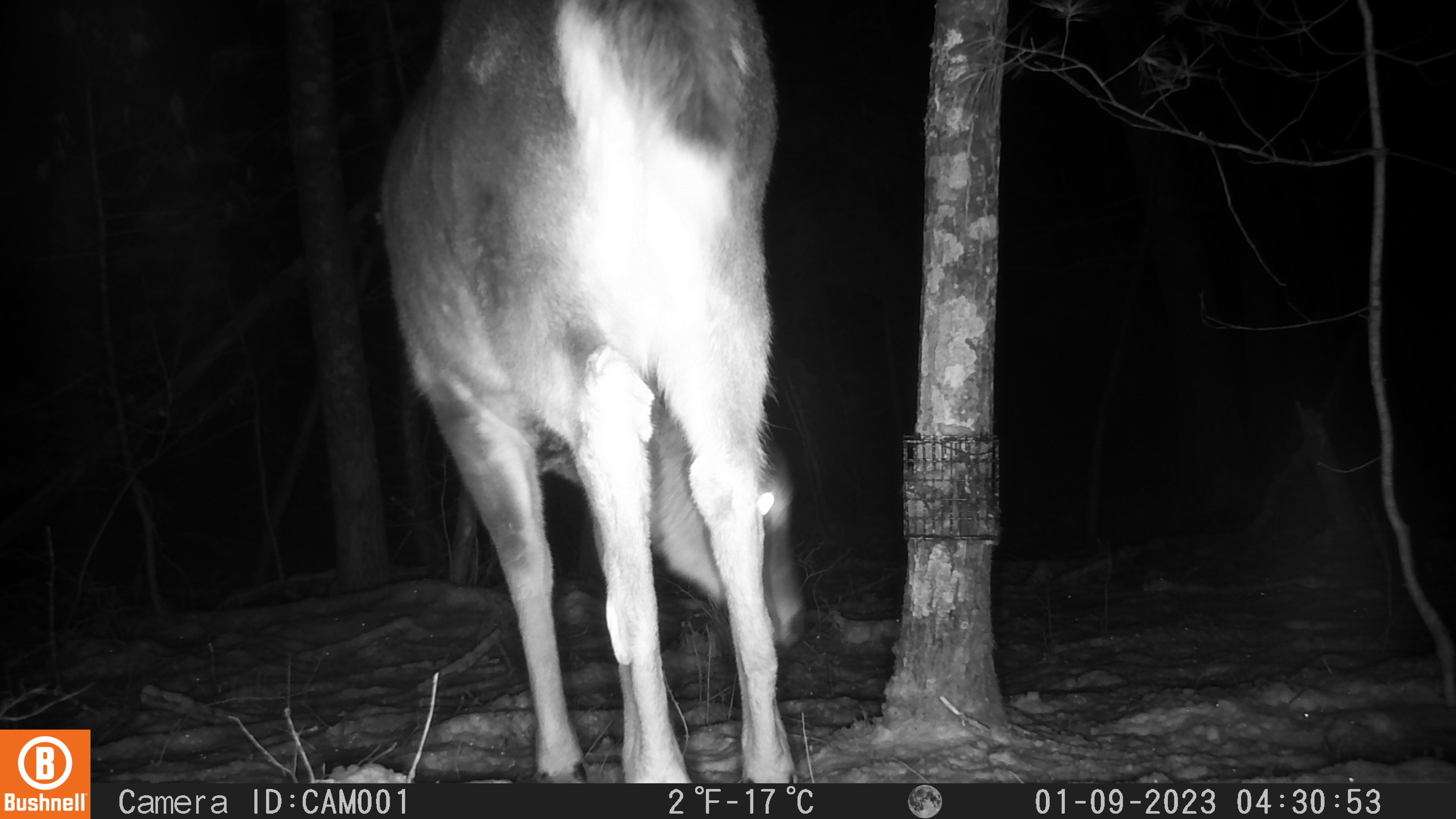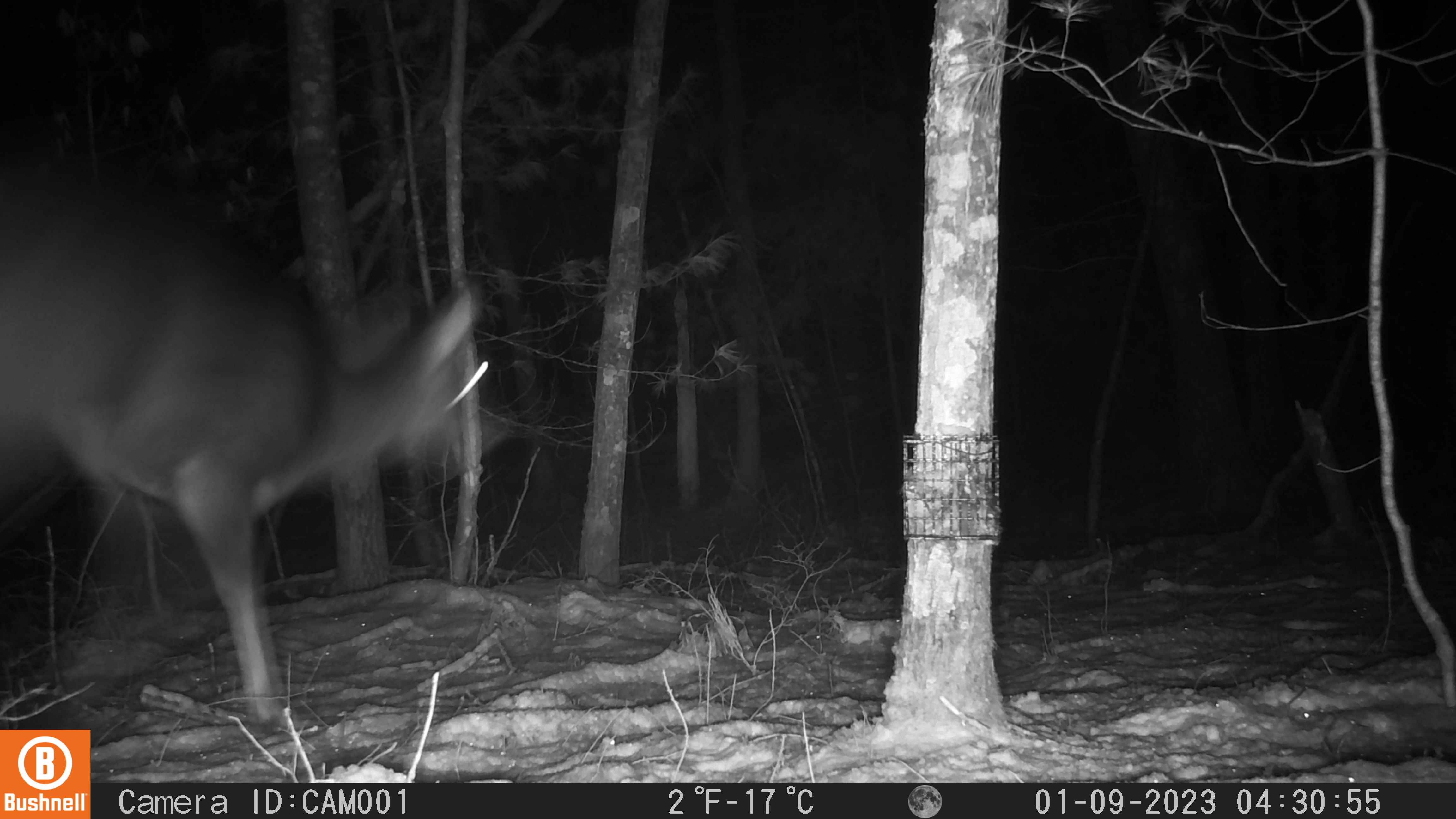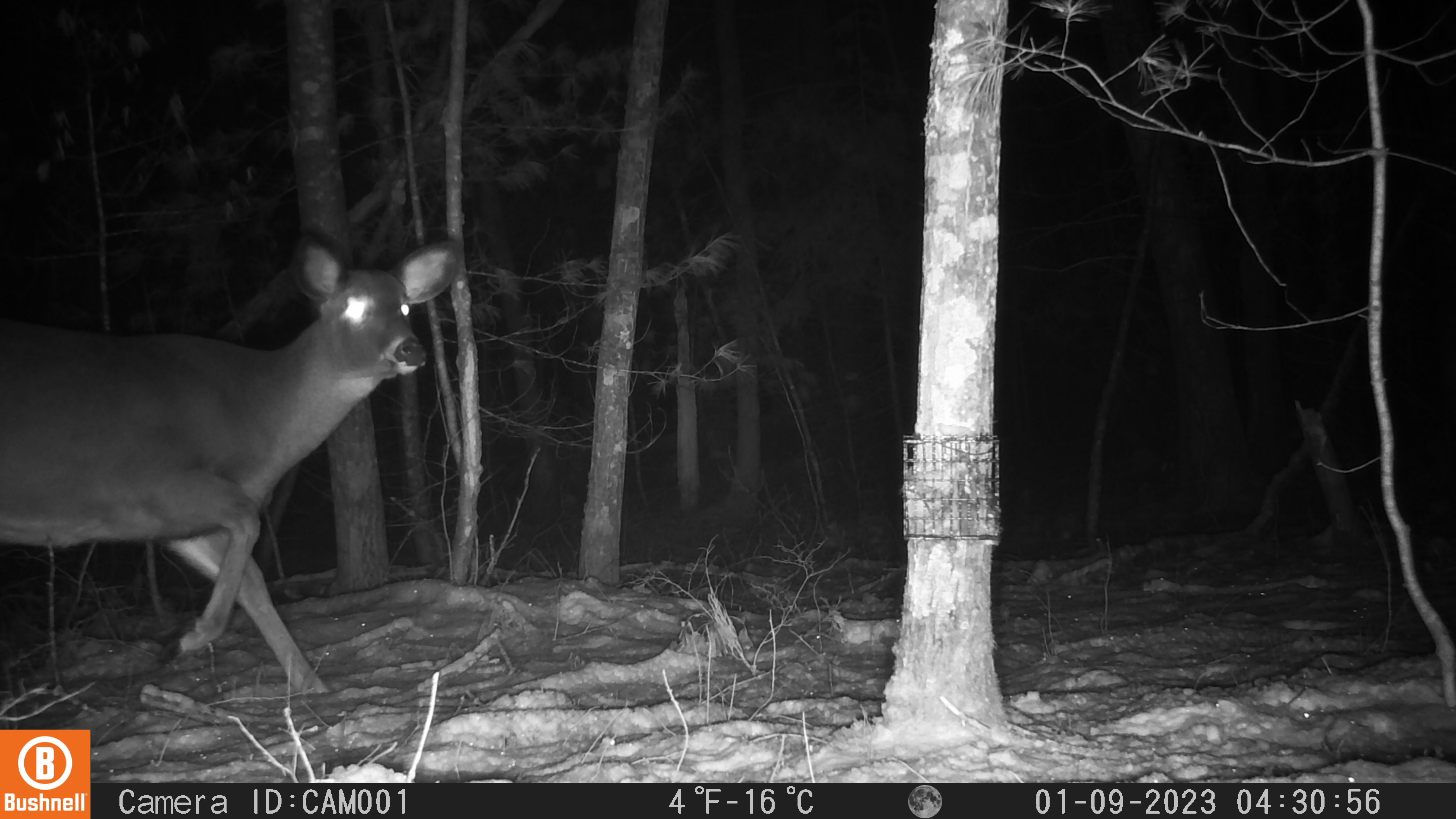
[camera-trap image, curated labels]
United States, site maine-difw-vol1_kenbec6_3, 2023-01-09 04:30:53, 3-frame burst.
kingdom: Animalia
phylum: Chordata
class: Mammalia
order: Artiodactyla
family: Cervidae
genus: Odocoileus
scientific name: Odocoileus virginianus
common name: white-tailed deer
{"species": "white-tailed deer (Odocoileus virginianus)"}